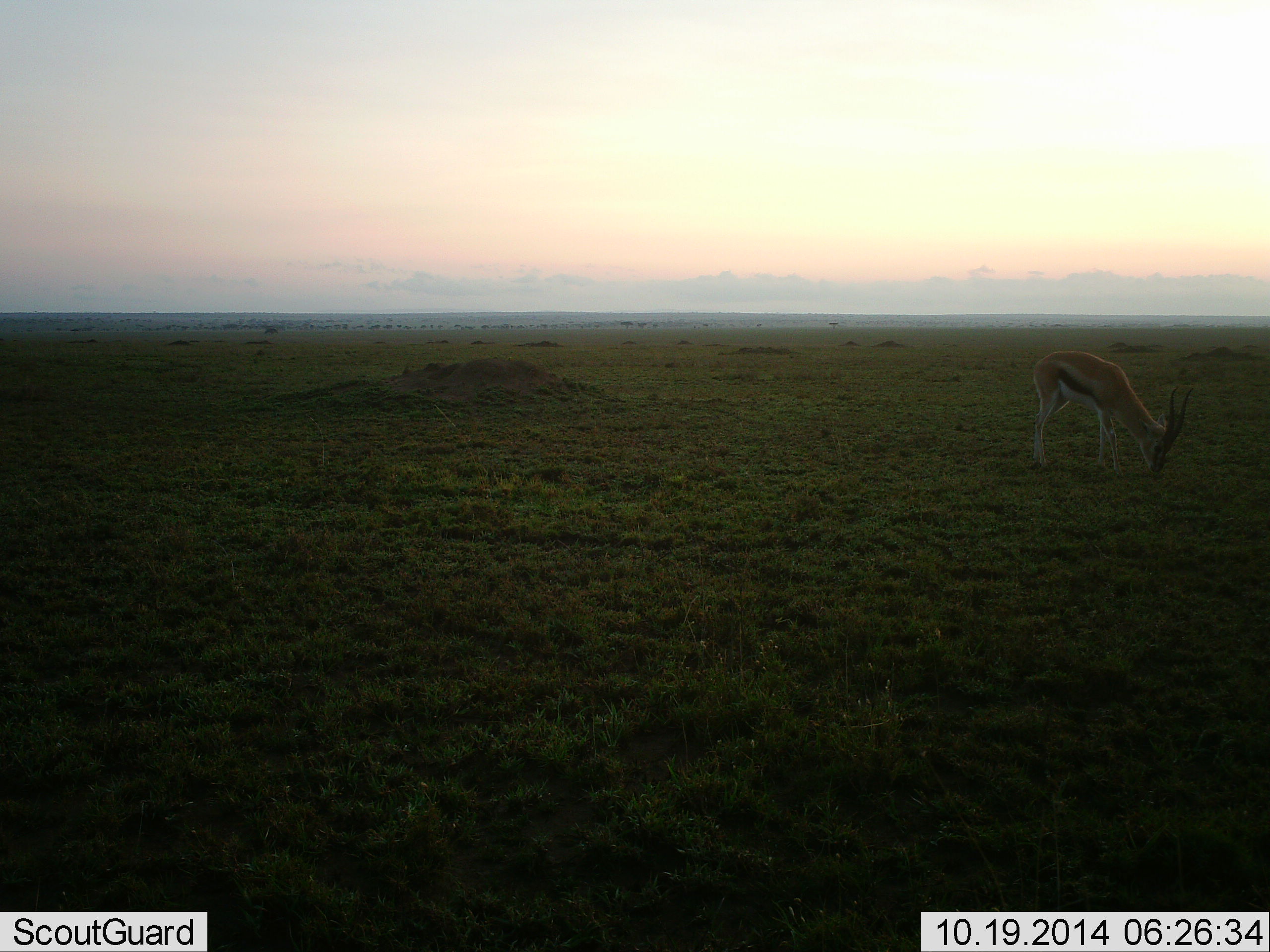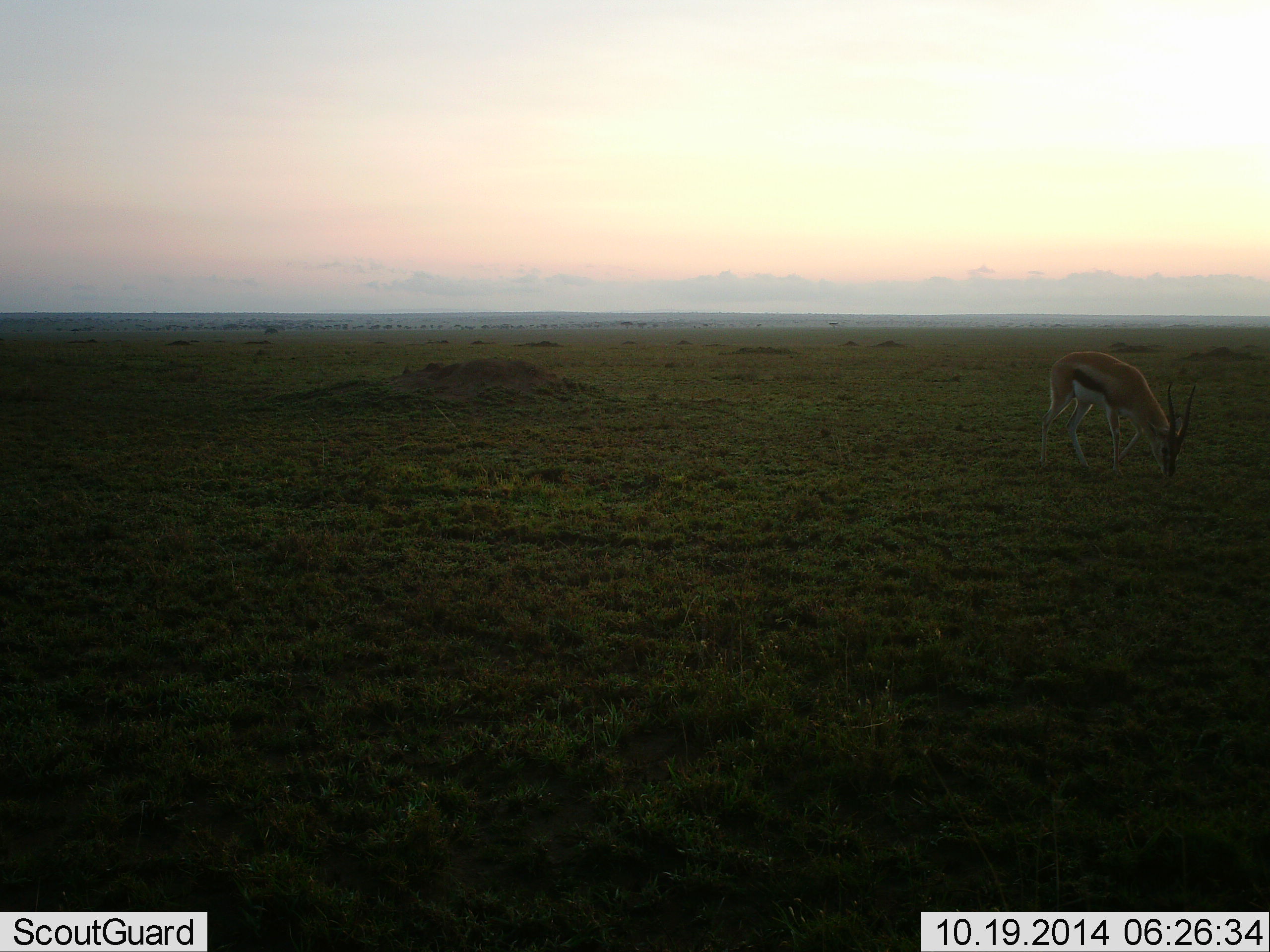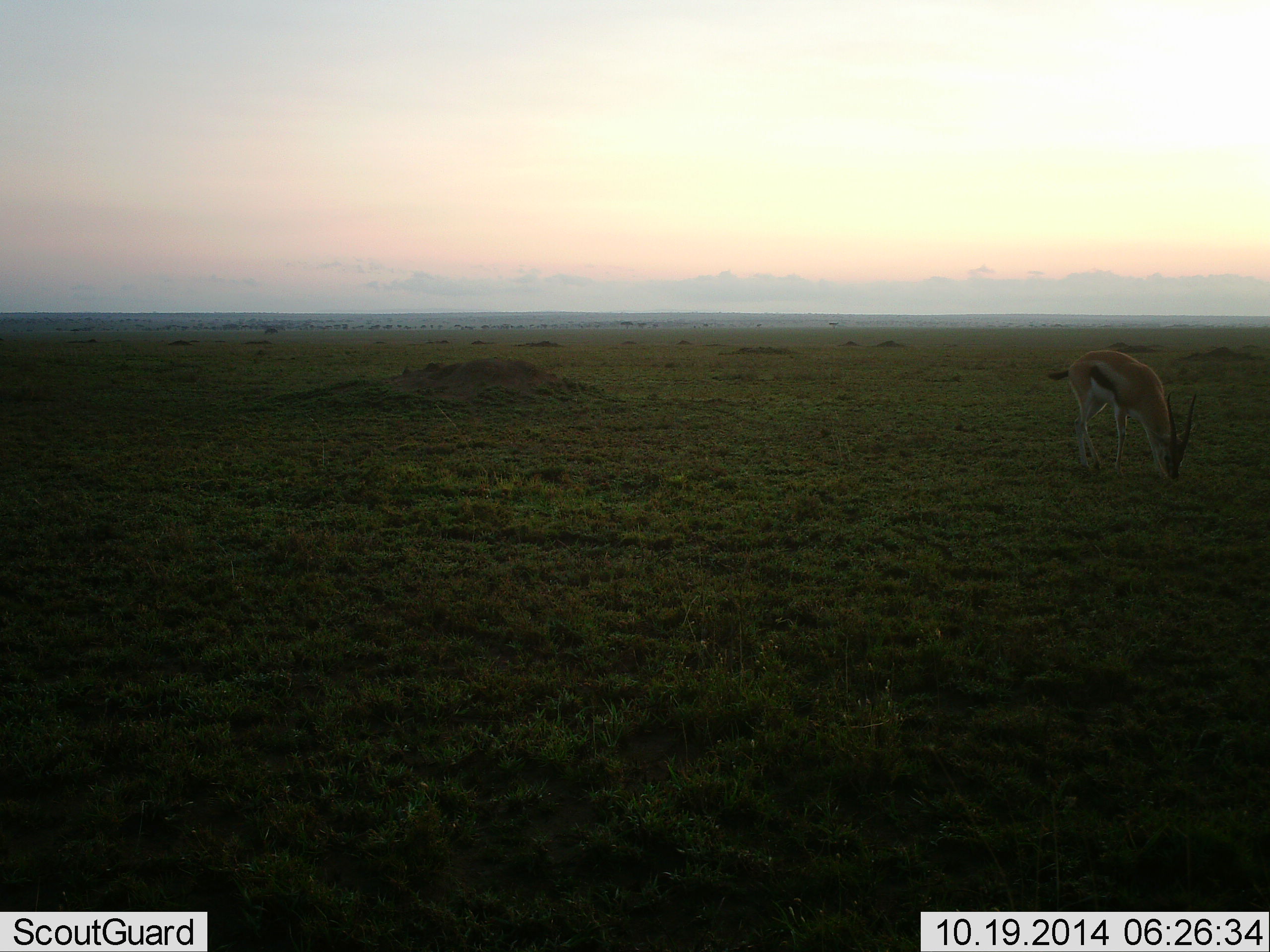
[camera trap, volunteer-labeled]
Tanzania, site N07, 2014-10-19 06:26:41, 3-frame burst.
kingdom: Animalia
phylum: Chordata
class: Mammalia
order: Artiodactyla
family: Bovidae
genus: Eudorcas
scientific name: Eudorcas thomsonii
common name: thomson's gazelle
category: gazellethomsons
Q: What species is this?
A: Gazellethomsons (thomson's gazelle) (Eudorcas thomsonii).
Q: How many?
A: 1.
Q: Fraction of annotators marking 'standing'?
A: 50%.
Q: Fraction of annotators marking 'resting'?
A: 0%.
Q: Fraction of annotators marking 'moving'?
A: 10%.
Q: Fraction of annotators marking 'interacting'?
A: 0%.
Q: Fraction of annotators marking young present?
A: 0%.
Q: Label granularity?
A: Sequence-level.